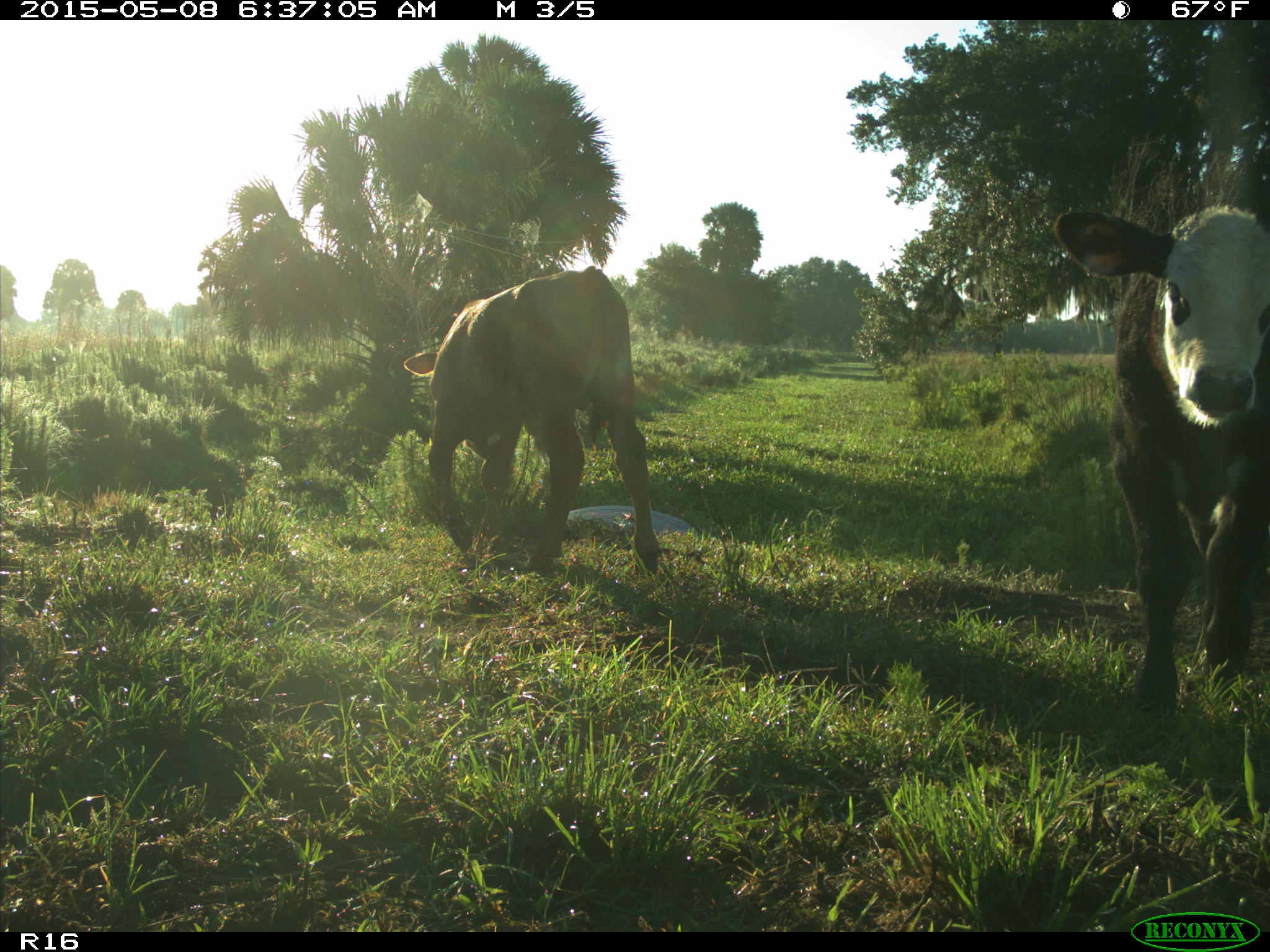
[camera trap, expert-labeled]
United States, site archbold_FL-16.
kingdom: Animalia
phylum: Chordata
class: Mammalia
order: Artiodactyla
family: Bovidae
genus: Bos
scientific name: Bos taurus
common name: domestic cow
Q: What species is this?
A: Bos taurus (domestic cow).